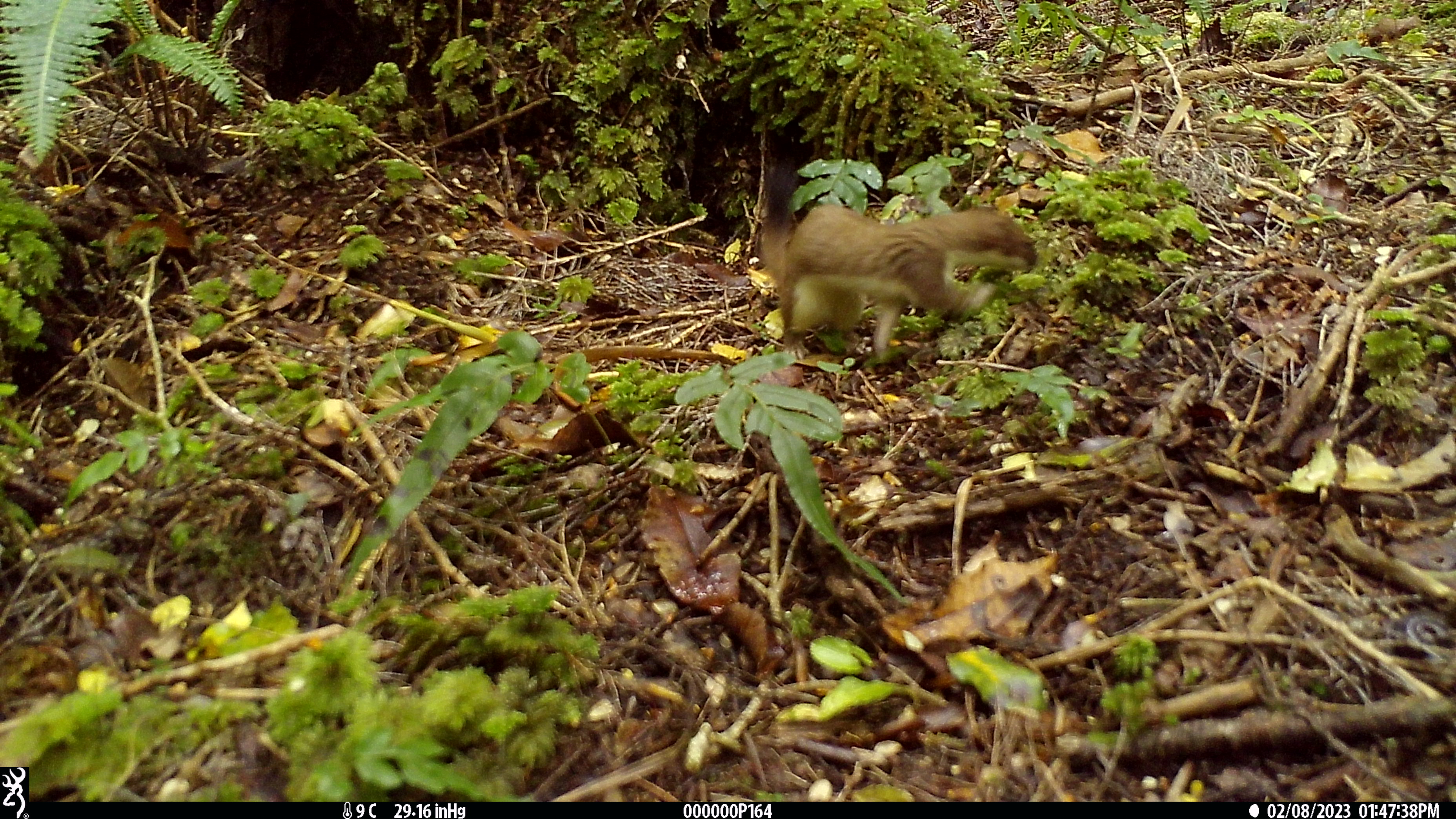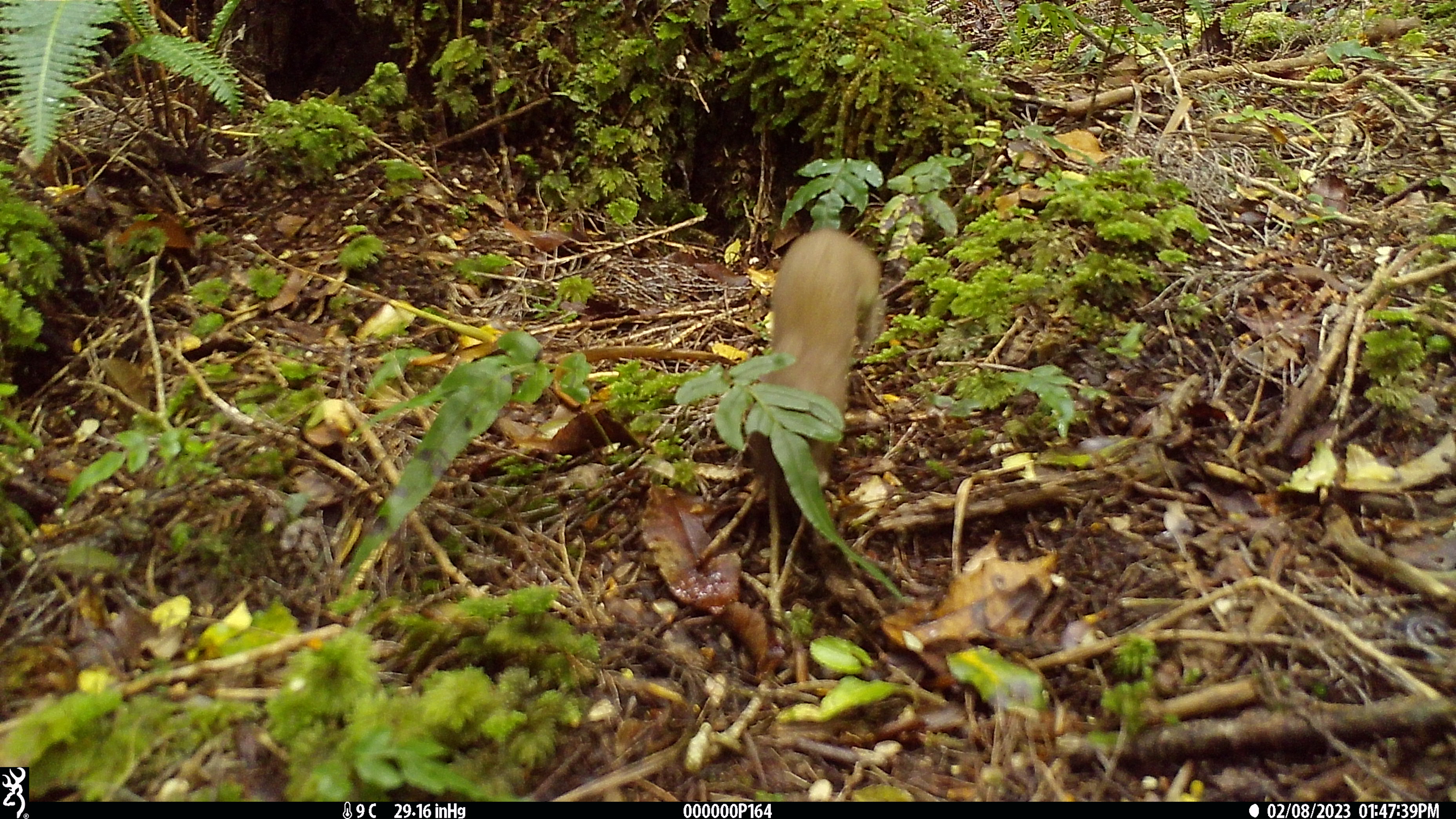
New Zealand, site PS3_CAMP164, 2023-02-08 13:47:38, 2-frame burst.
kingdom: Animalia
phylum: Chordata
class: Mammalia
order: Carnivora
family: Mustelidae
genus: Mustela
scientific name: Mustela erminea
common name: stoat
Stoat (Mustela erminea).